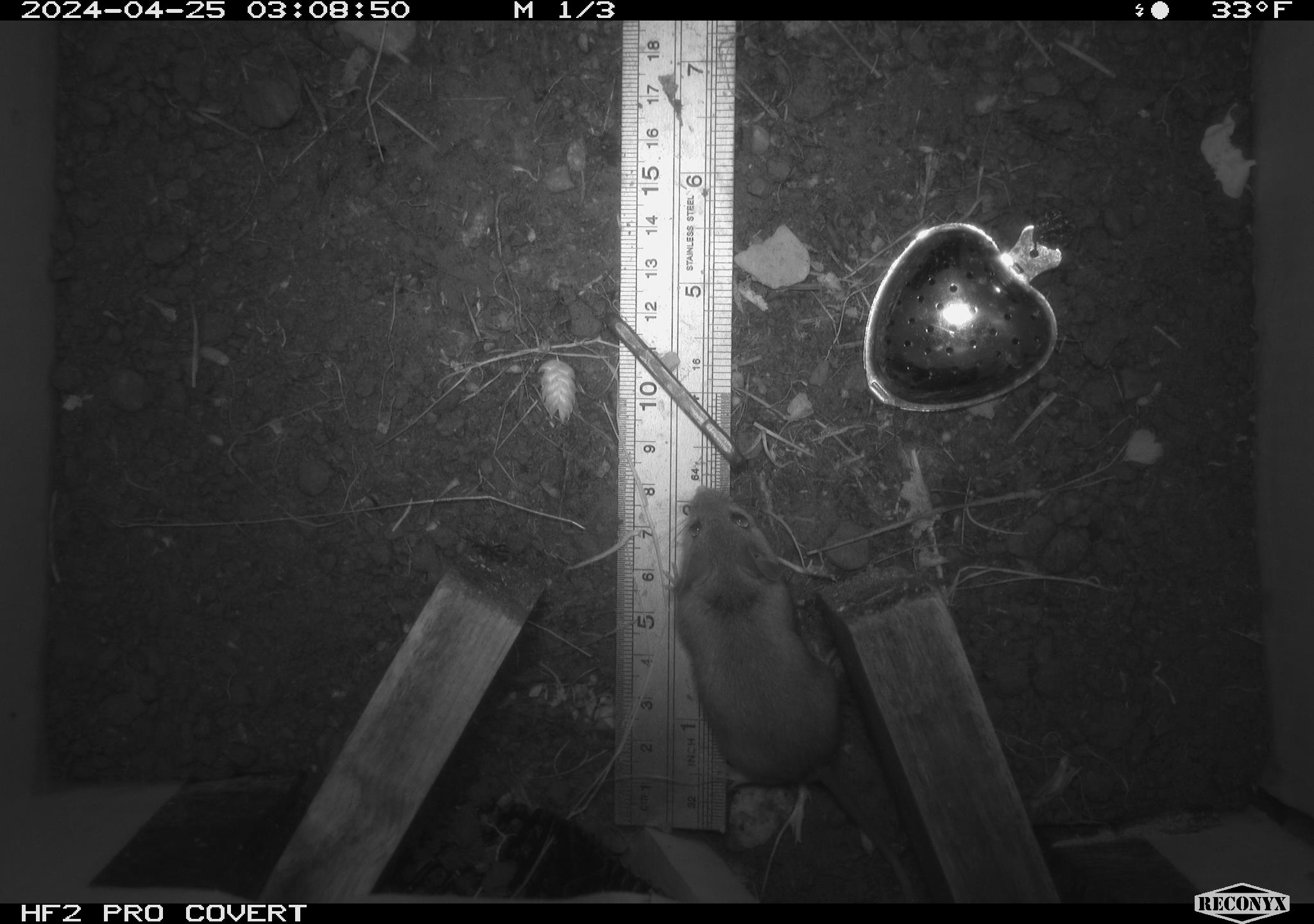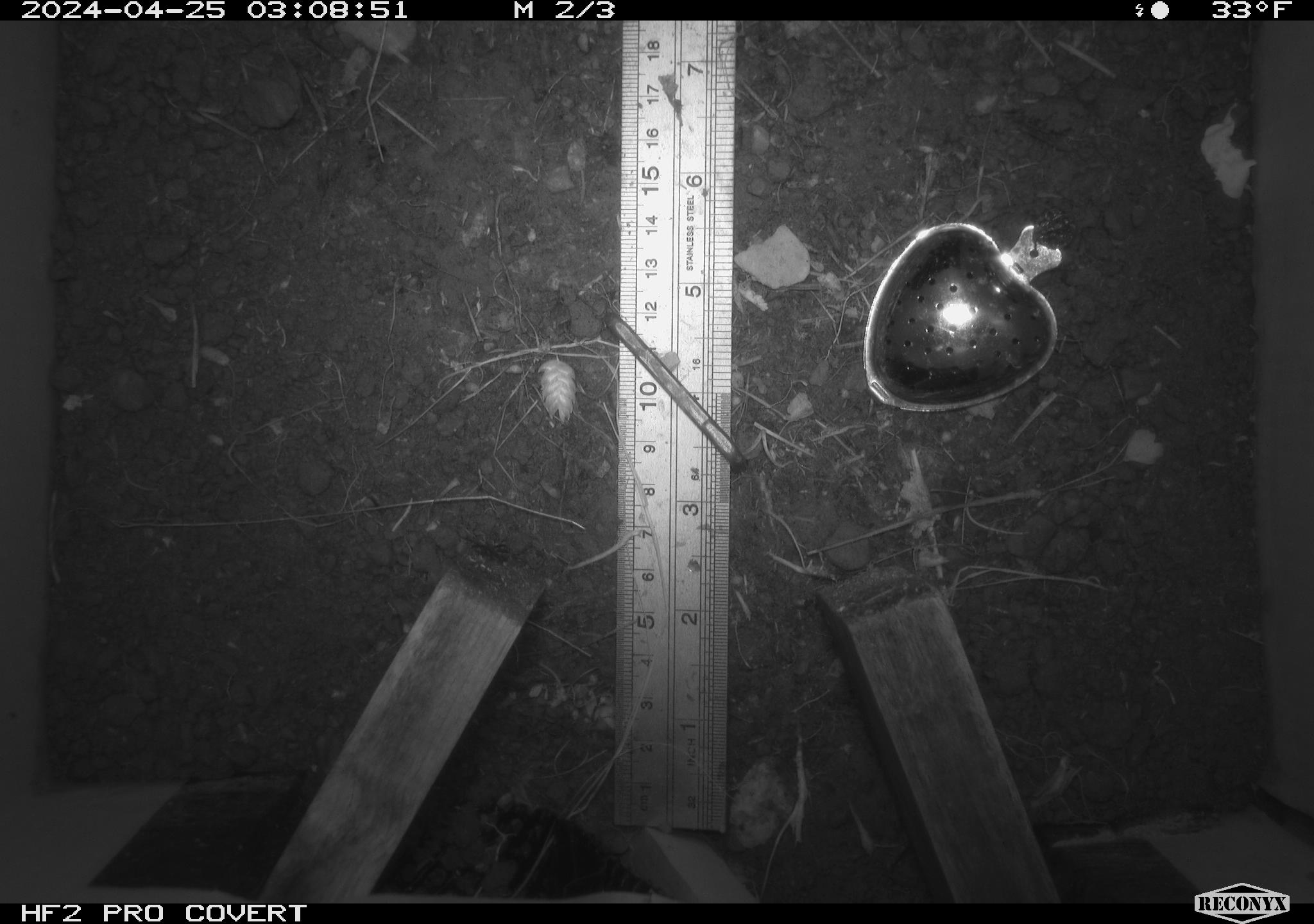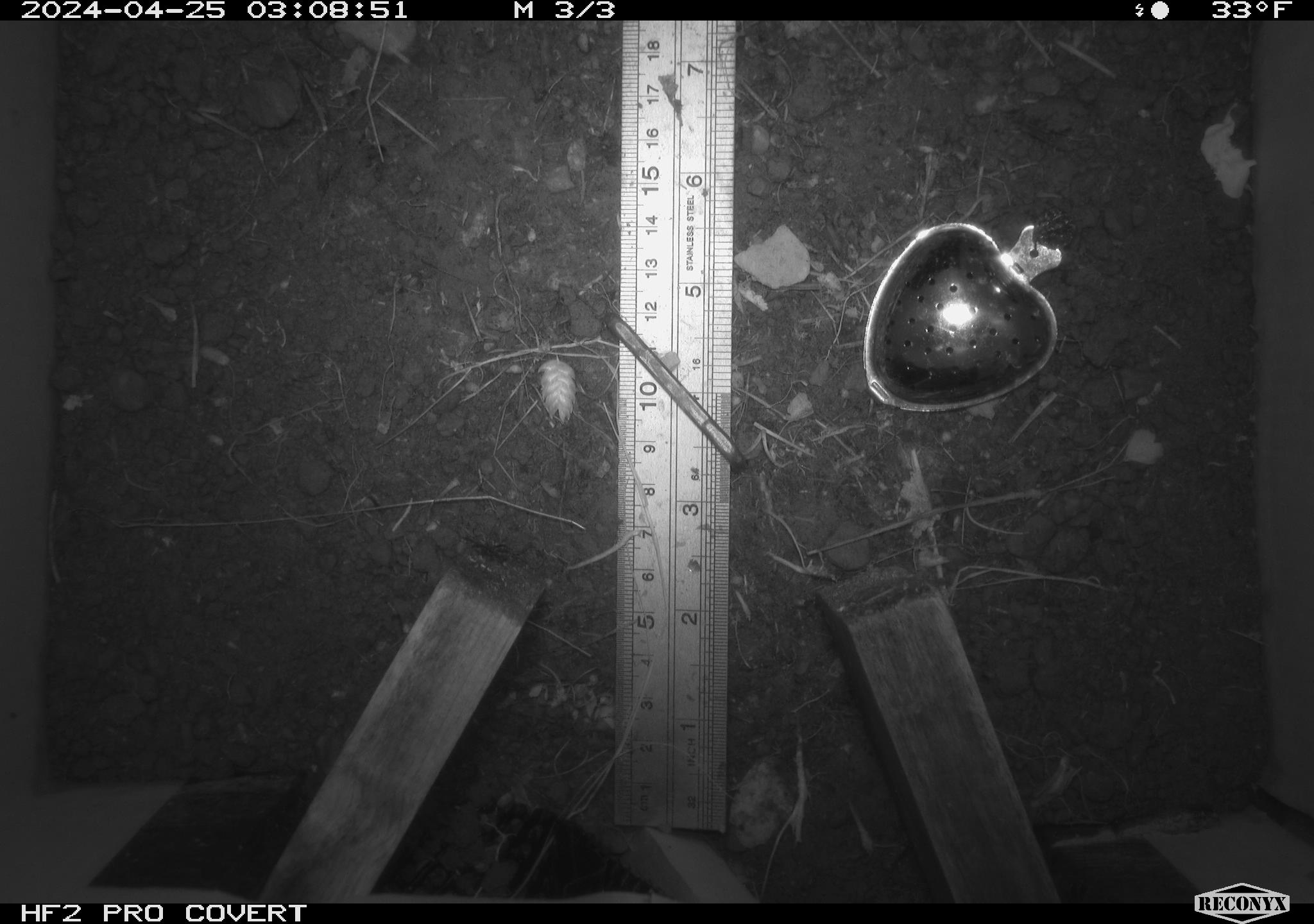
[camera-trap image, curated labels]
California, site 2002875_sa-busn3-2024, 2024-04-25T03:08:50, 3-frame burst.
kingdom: Animalia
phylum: Chordata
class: Mammalia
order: Rodentia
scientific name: Rodentia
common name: mouse species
Mouse species (Rodentia).